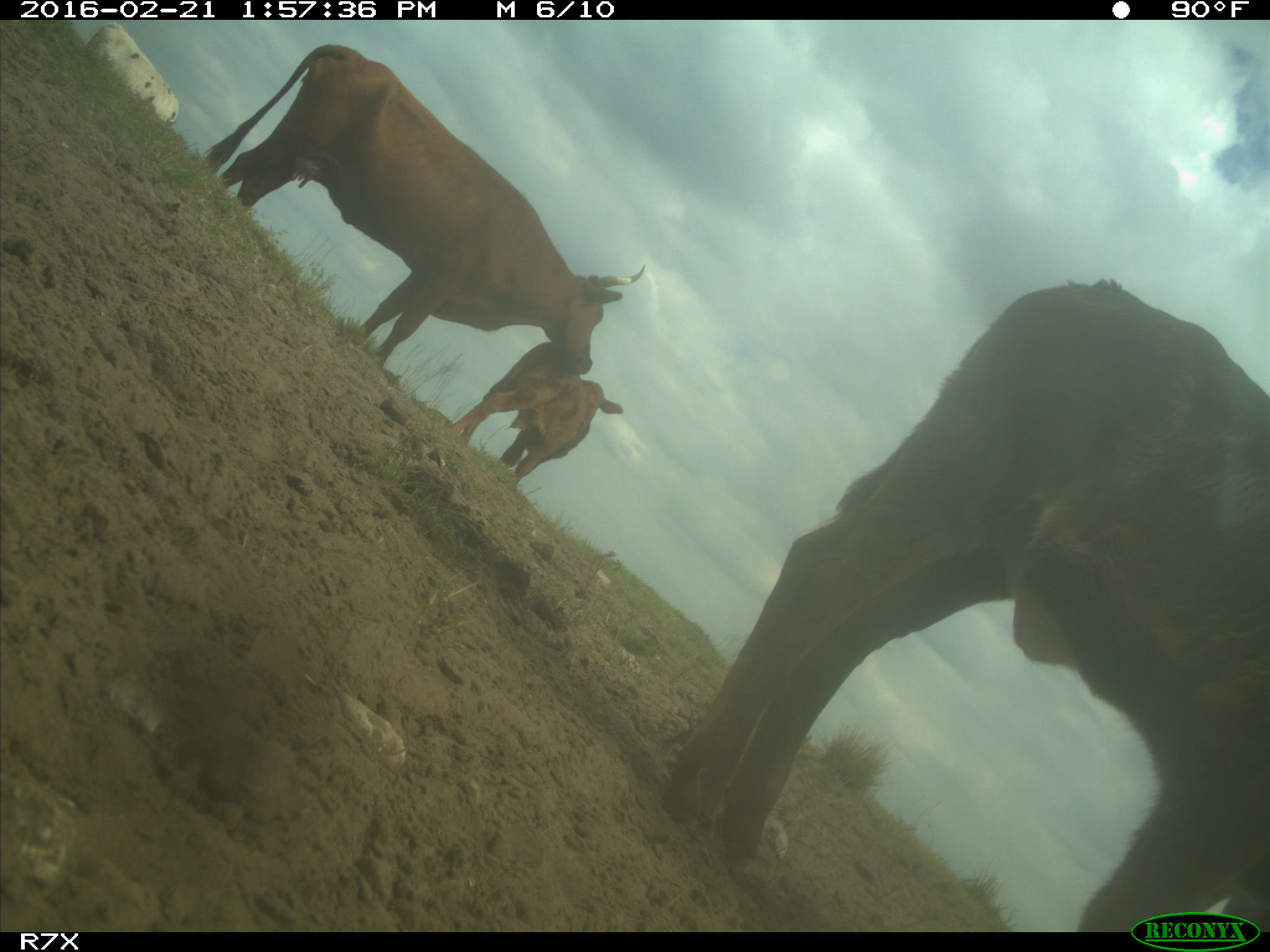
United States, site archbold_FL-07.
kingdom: Animalia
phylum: Chordata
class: Mammalia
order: Artiodactyla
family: Bovidae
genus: Bos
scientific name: Bos taurus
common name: domestic cow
Bos taurus (domestic cow).